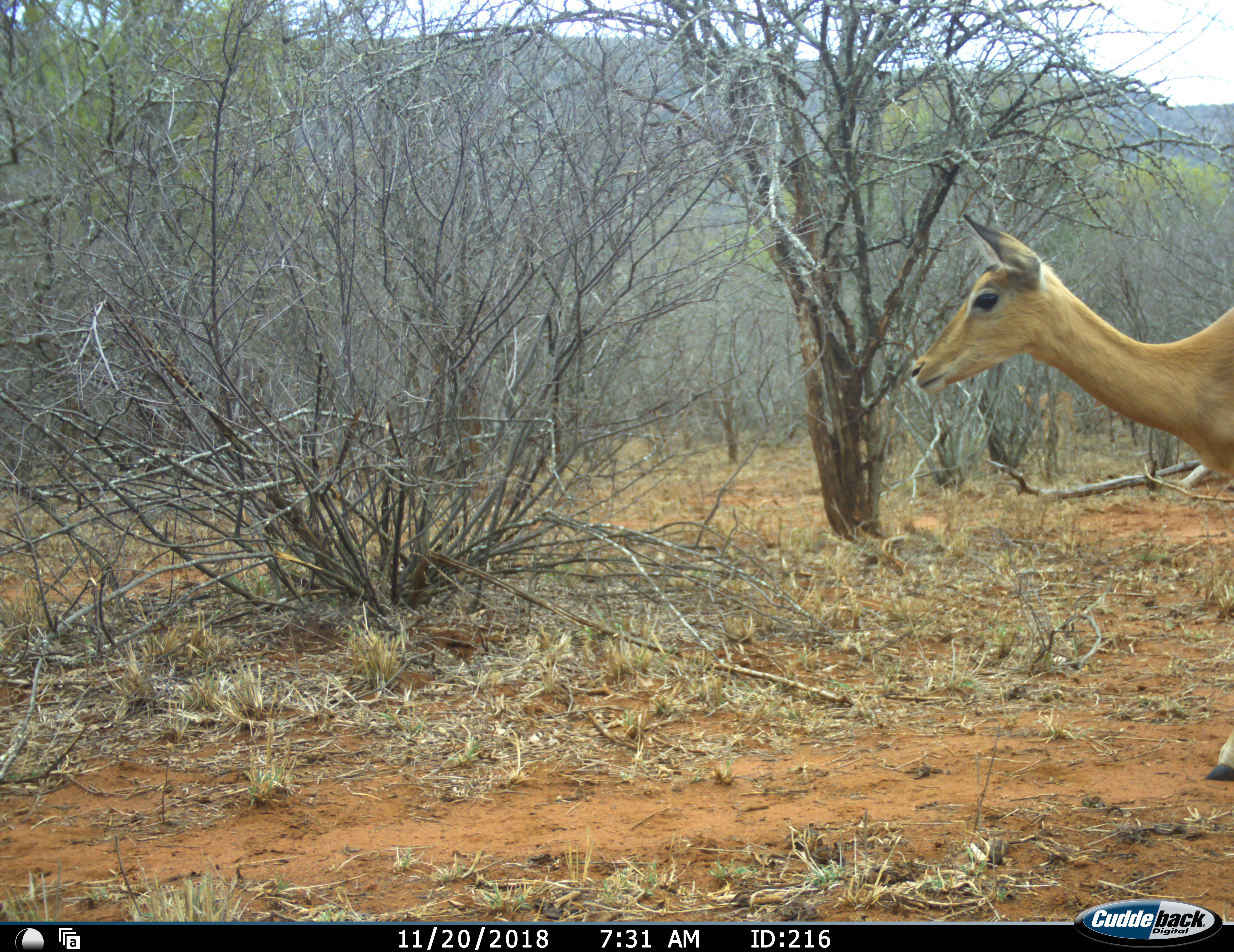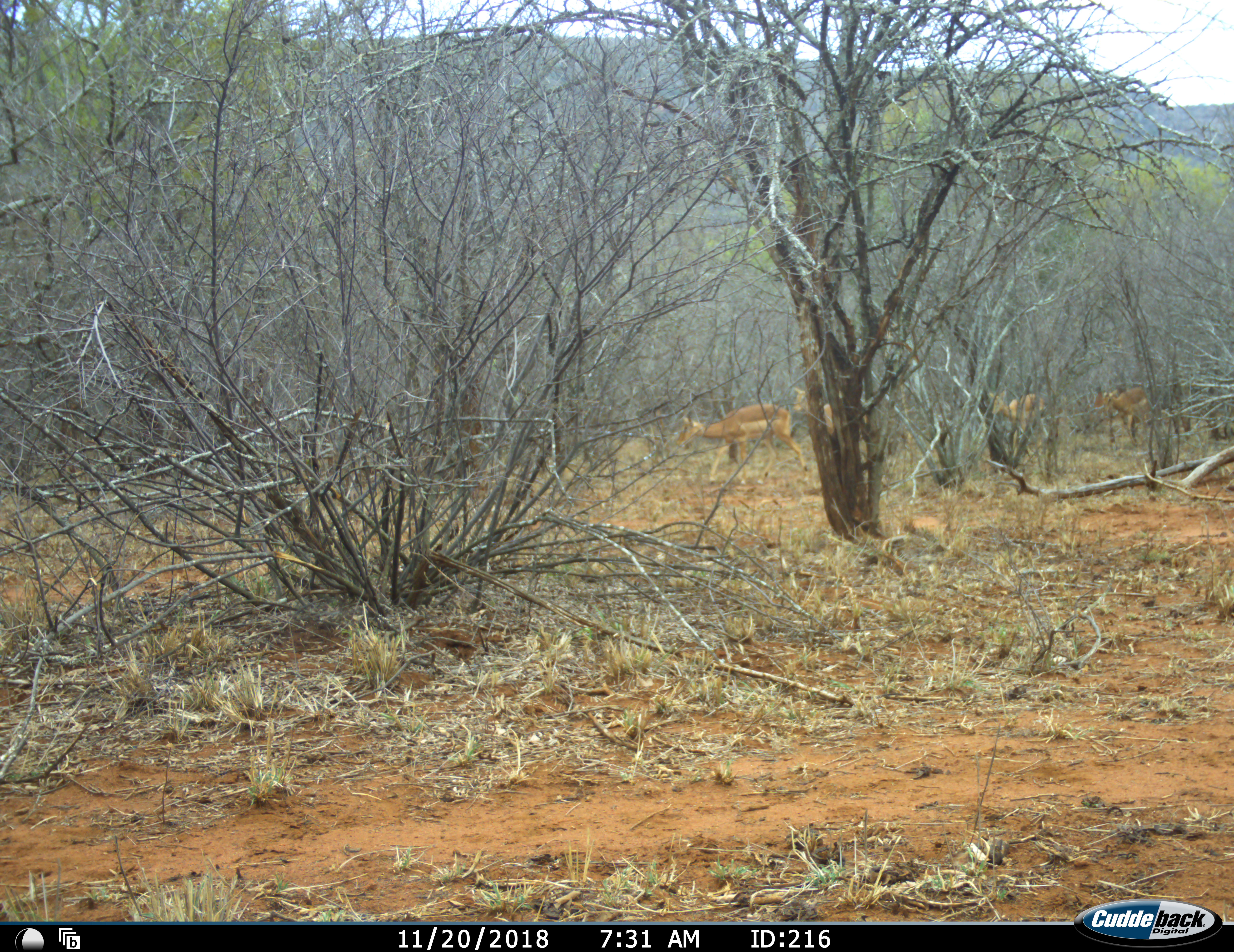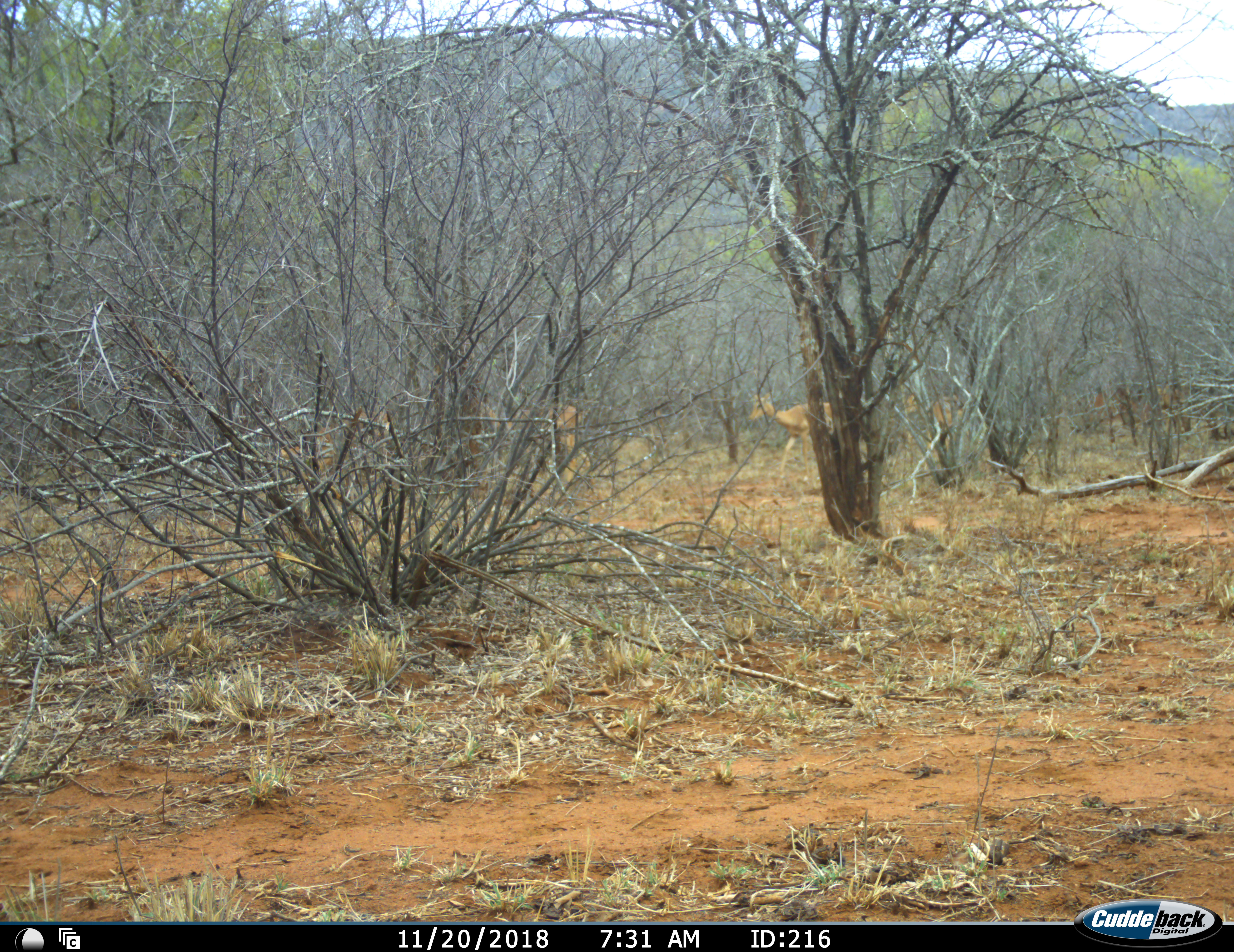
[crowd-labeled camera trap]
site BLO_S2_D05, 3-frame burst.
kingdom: Animalia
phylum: Chordata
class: Mammalia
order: Artiodactyla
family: Bovidae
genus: Aepyceros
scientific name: Aepyceros melampus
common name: impala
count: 5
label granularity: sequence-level